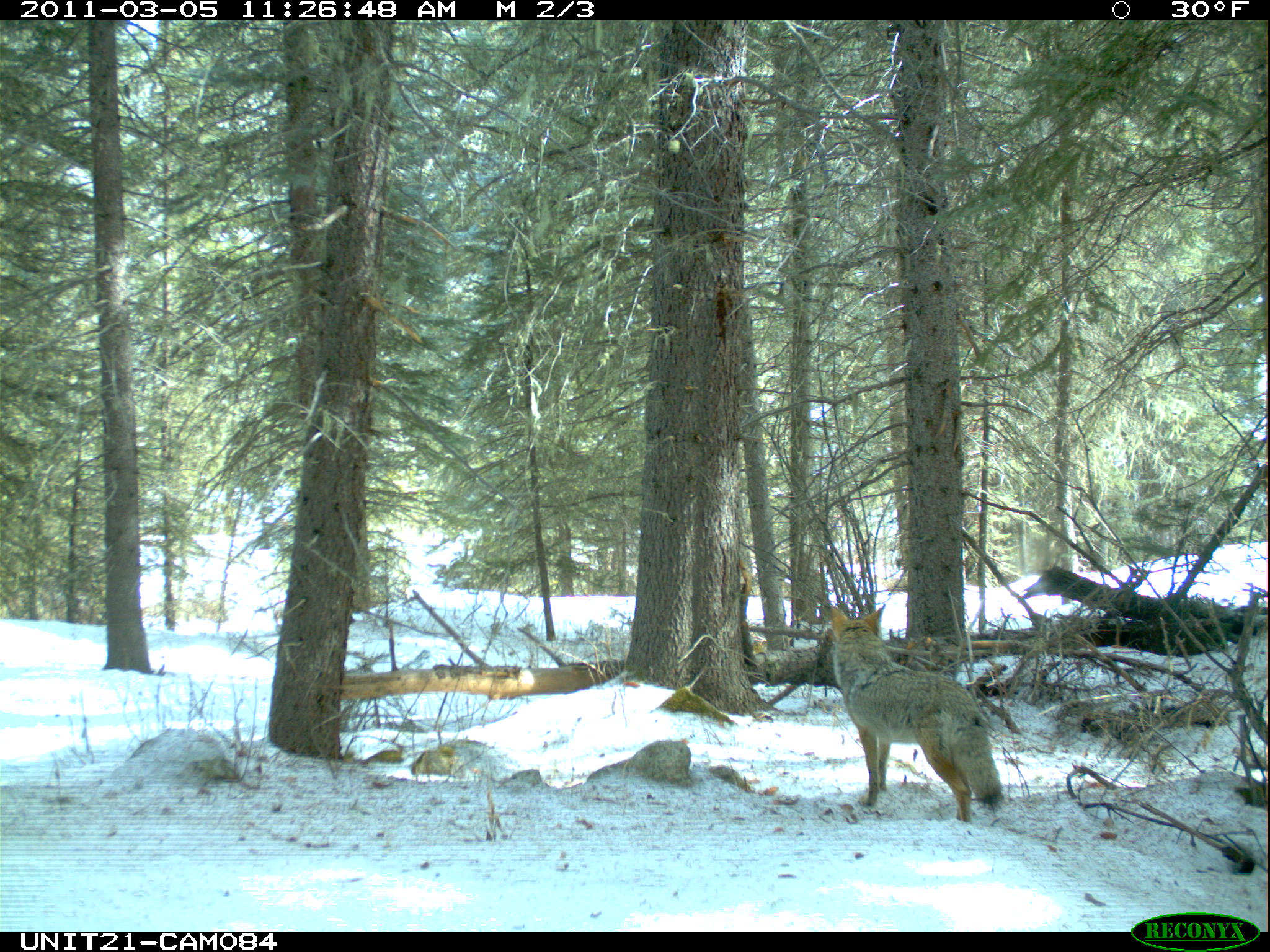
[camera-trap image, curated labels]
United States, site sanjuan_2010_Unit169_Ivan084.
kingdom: Animalia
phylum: Chordata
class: Mammalia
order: Carnivora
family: Canidae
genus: Canis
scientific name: Canis latrans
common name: coyote